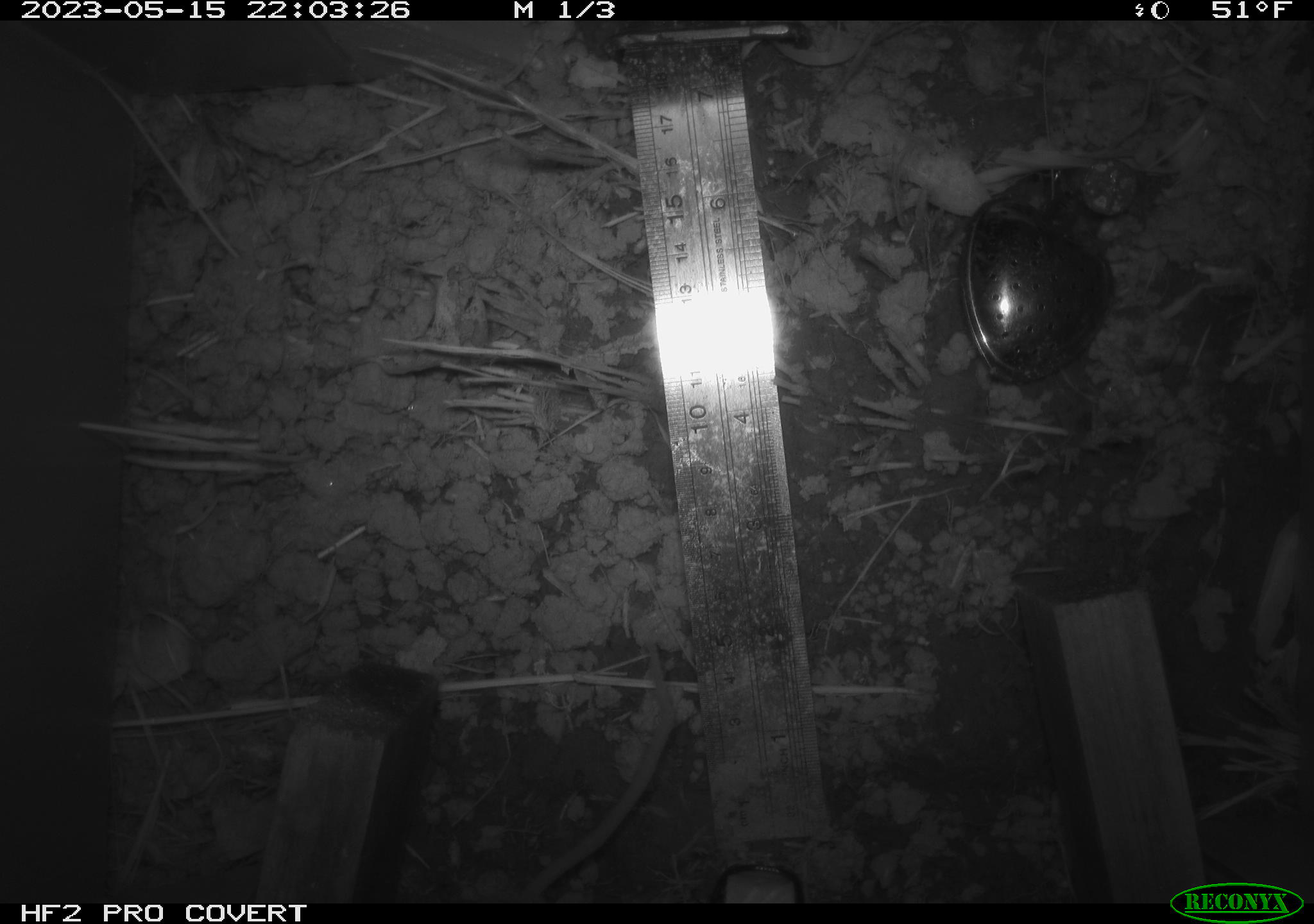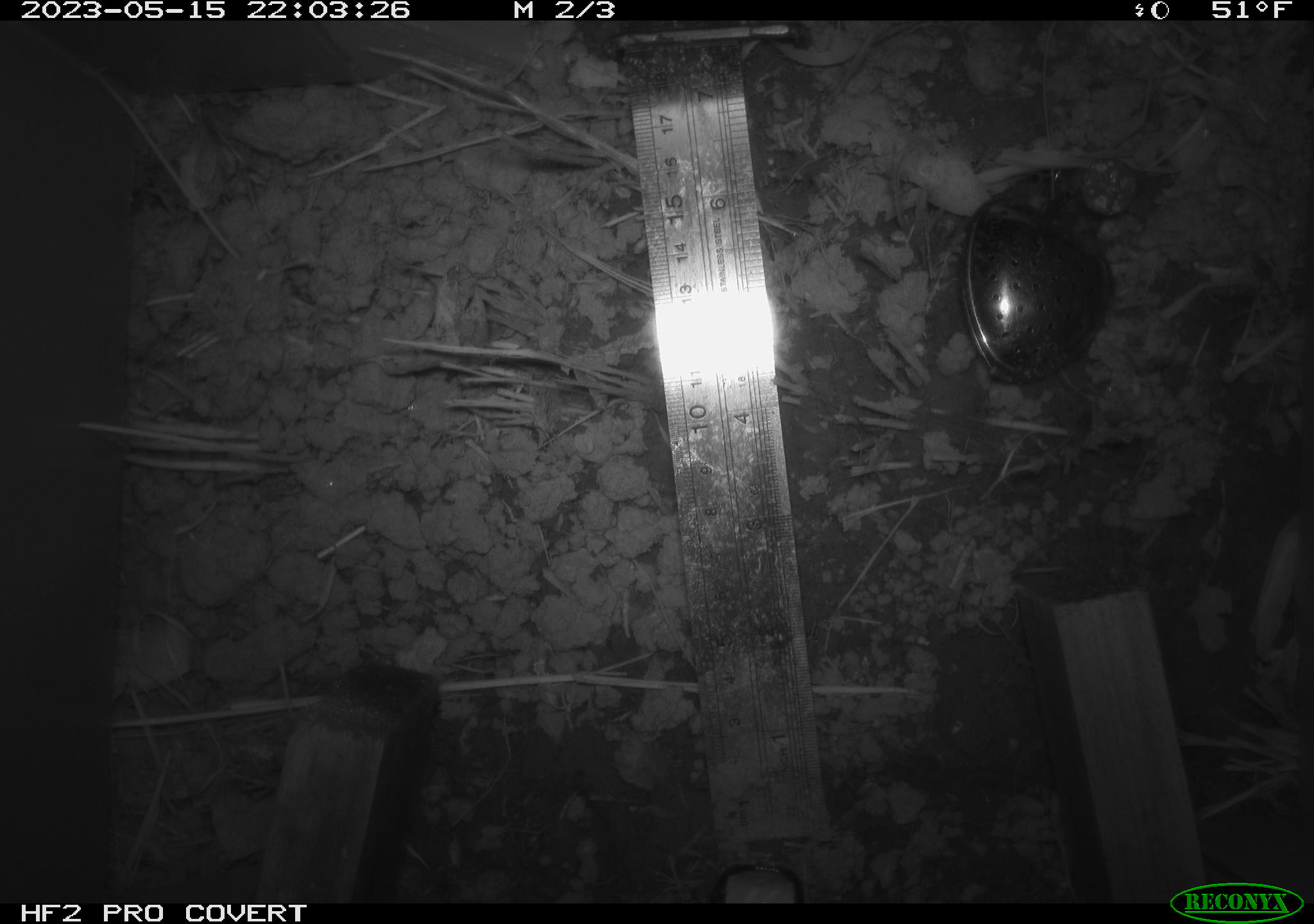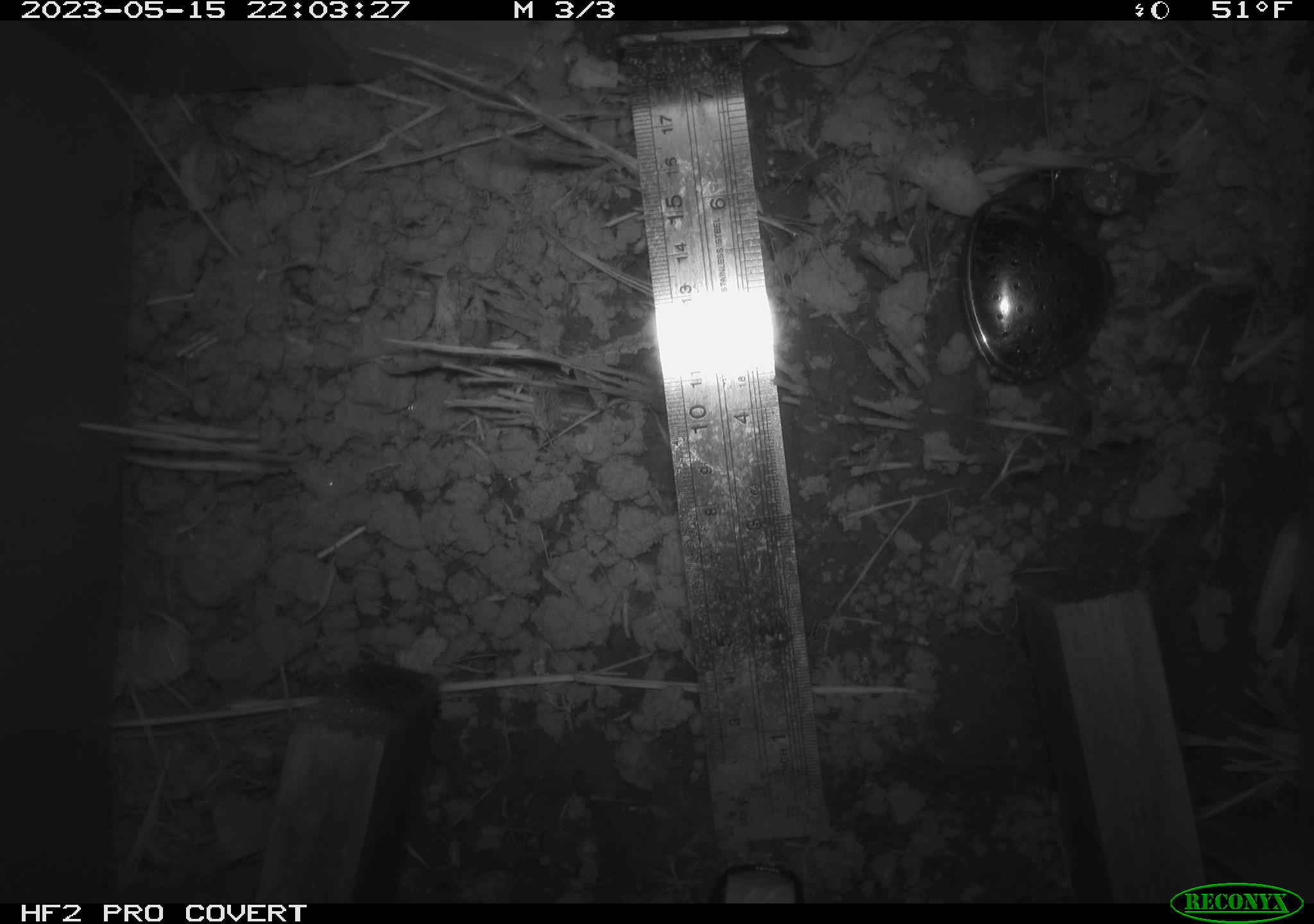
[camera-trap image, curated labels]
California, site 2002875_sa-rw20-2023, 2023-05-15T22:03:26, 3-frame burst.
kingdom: Animalia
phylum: Chordata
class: Mammalia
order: Rodentia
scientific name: Rodentia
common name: rodent